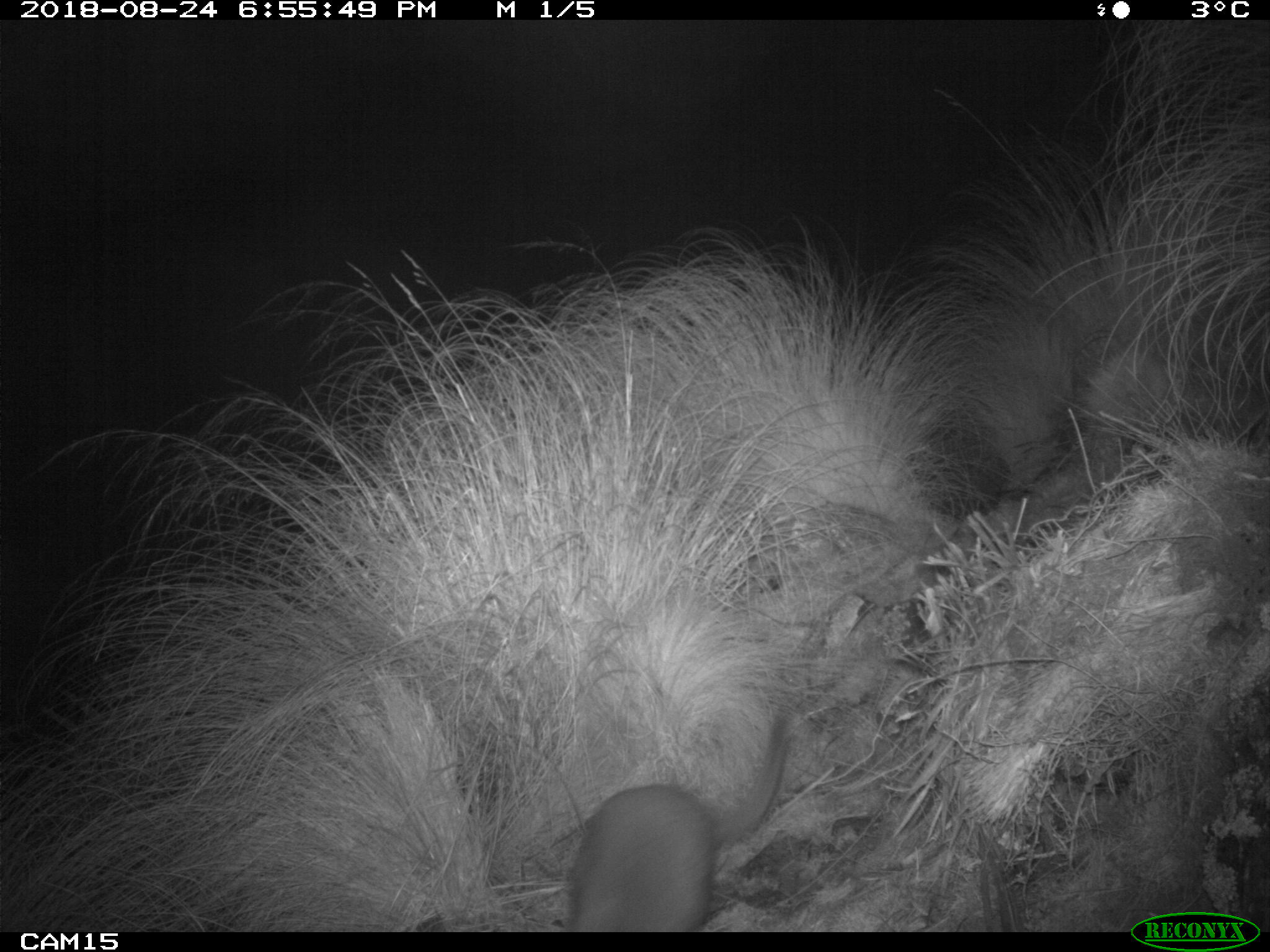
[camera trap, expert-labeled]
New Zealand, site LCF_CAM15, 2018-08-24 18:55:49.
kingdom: Animalia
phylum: Chordata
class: Mammalia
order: Diprotodontia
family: Macropodidae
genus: Notamacropus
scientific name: Notamacropus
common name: wallaby